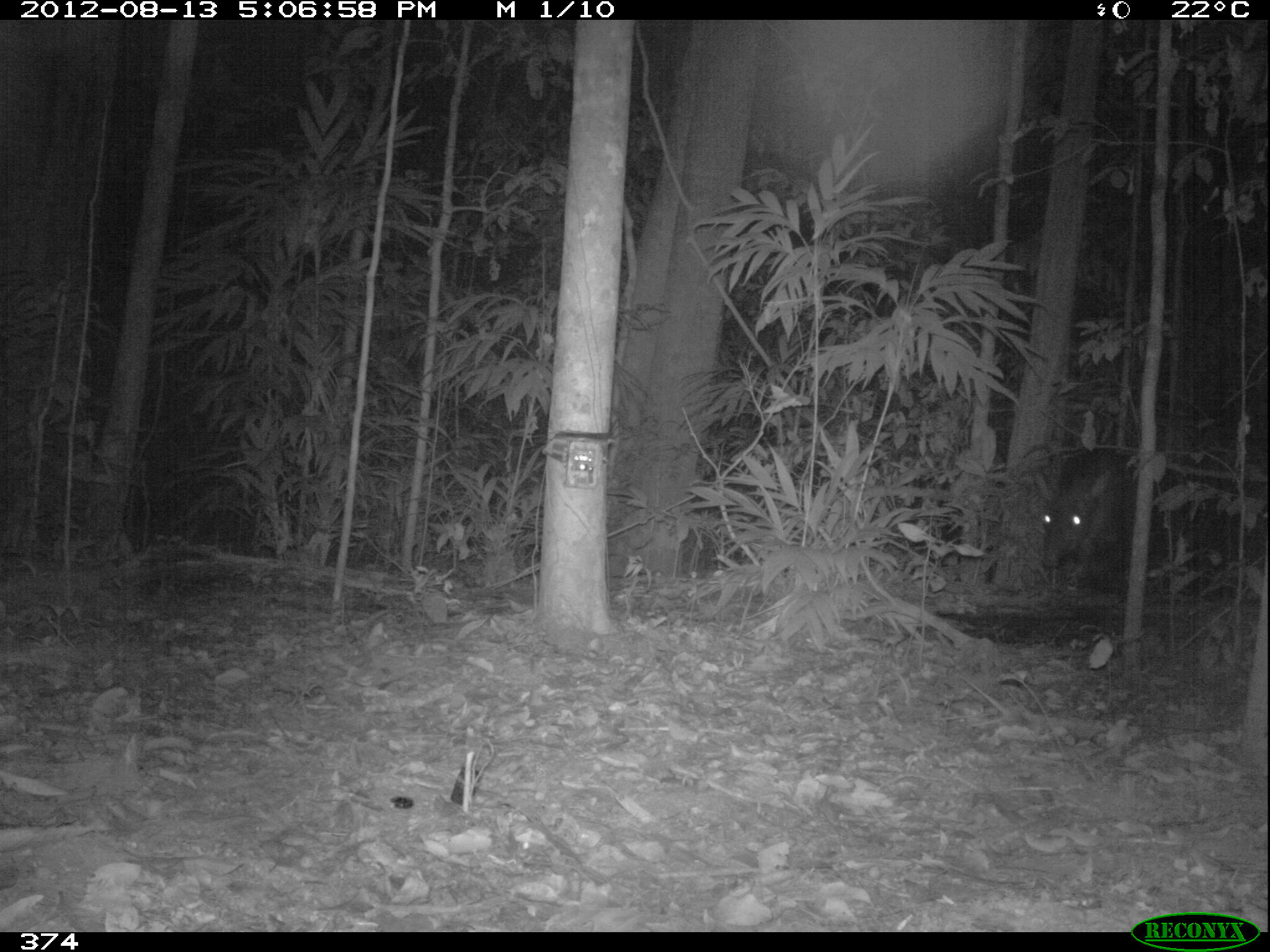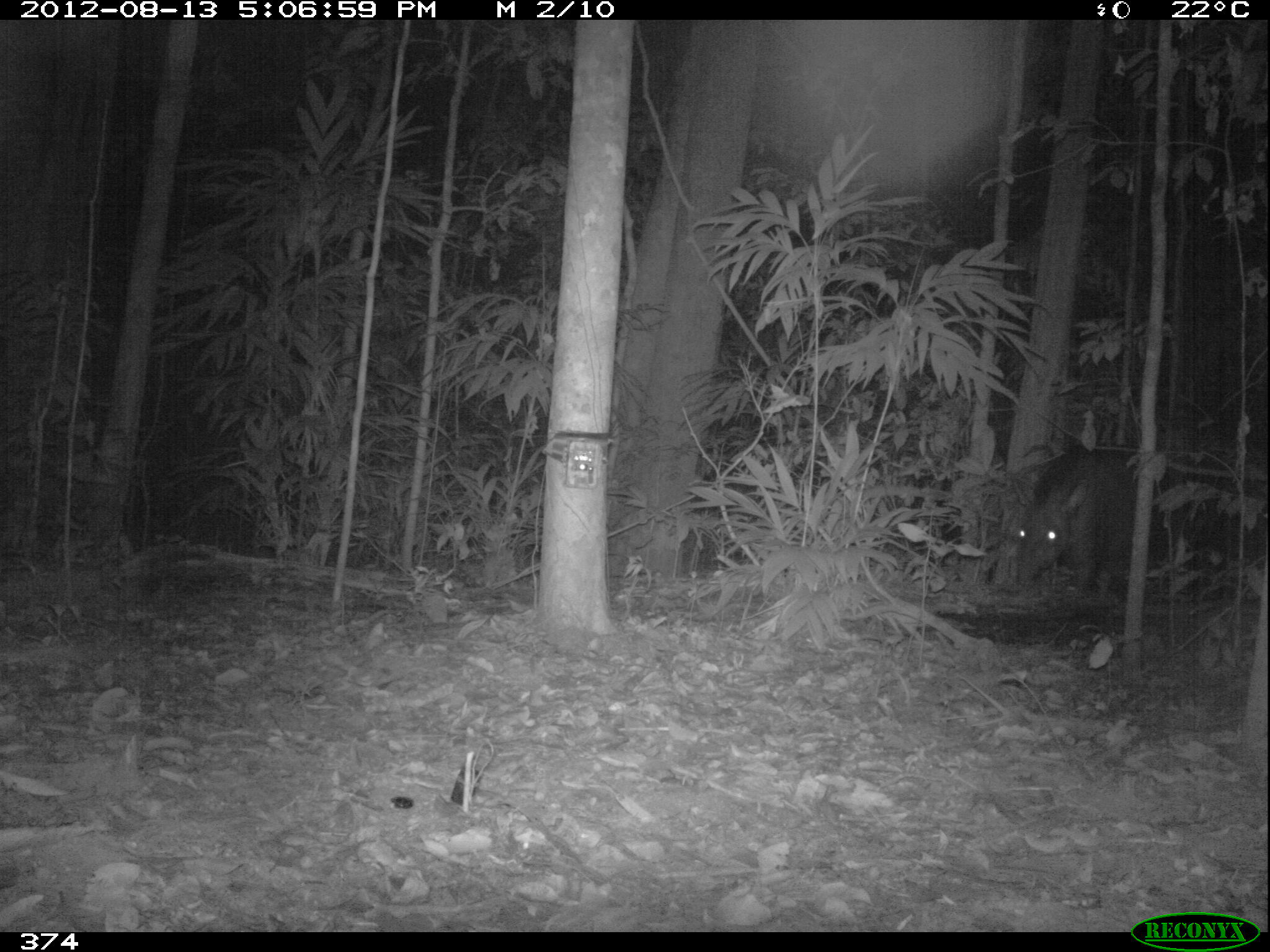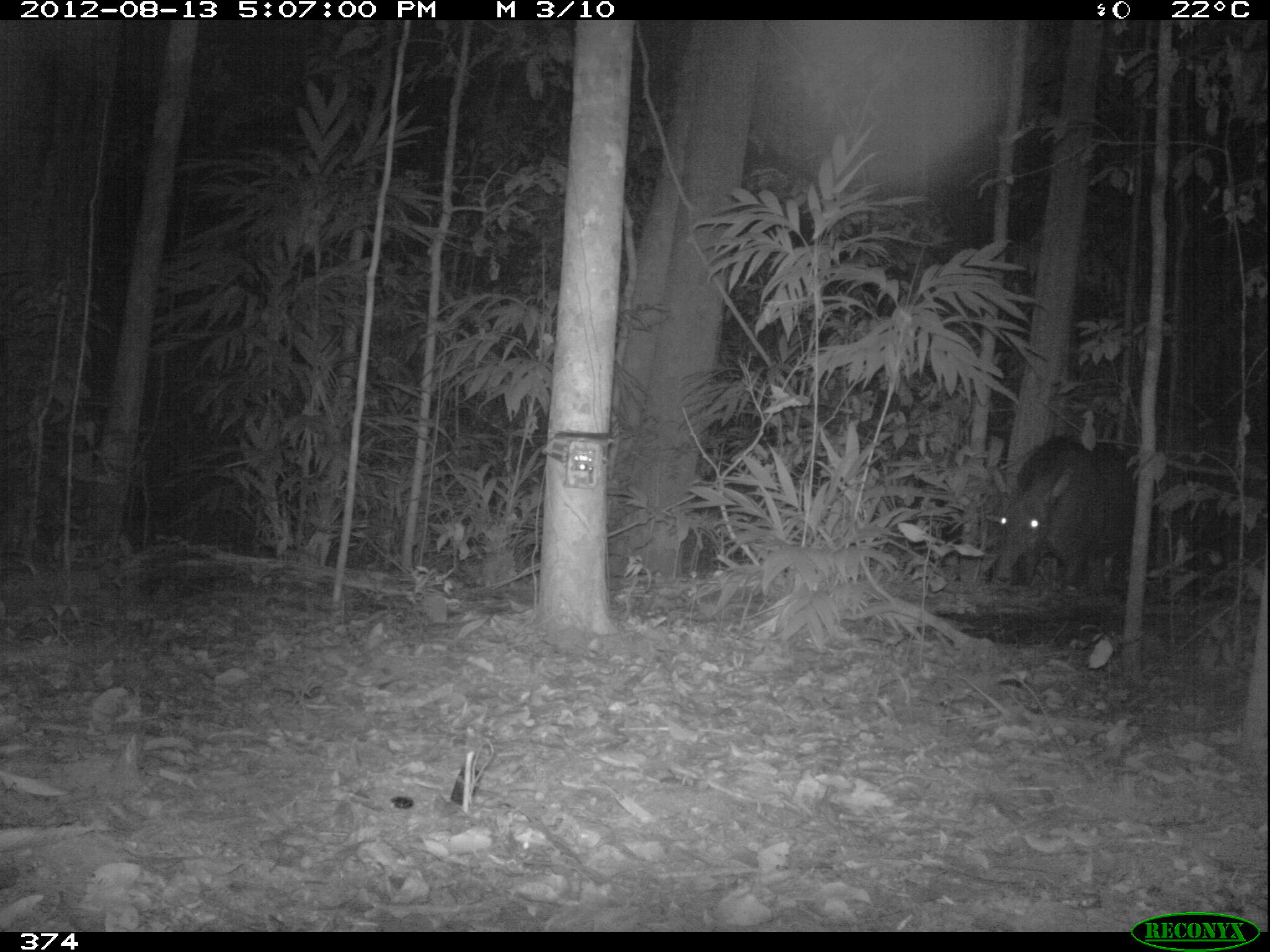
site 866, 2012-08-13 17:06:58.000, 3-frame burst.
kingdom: Animalia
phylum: Chordata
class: Mammalia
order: Perissodactyla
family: Tapiridae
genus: Tapirus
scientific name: Tapirus terrestris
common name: south american tapir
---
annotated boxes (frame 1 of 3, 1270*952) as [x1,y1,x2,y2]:
tapirus terrestris: [1033,449,1137,594]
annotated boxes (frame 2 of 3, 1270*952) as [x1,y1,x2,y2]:
tapirus terrestris: [1014,440,1174,597]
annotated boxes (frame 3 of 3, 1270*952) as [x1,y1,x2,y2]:
tapirus terrestris: [986,433,1158,598]